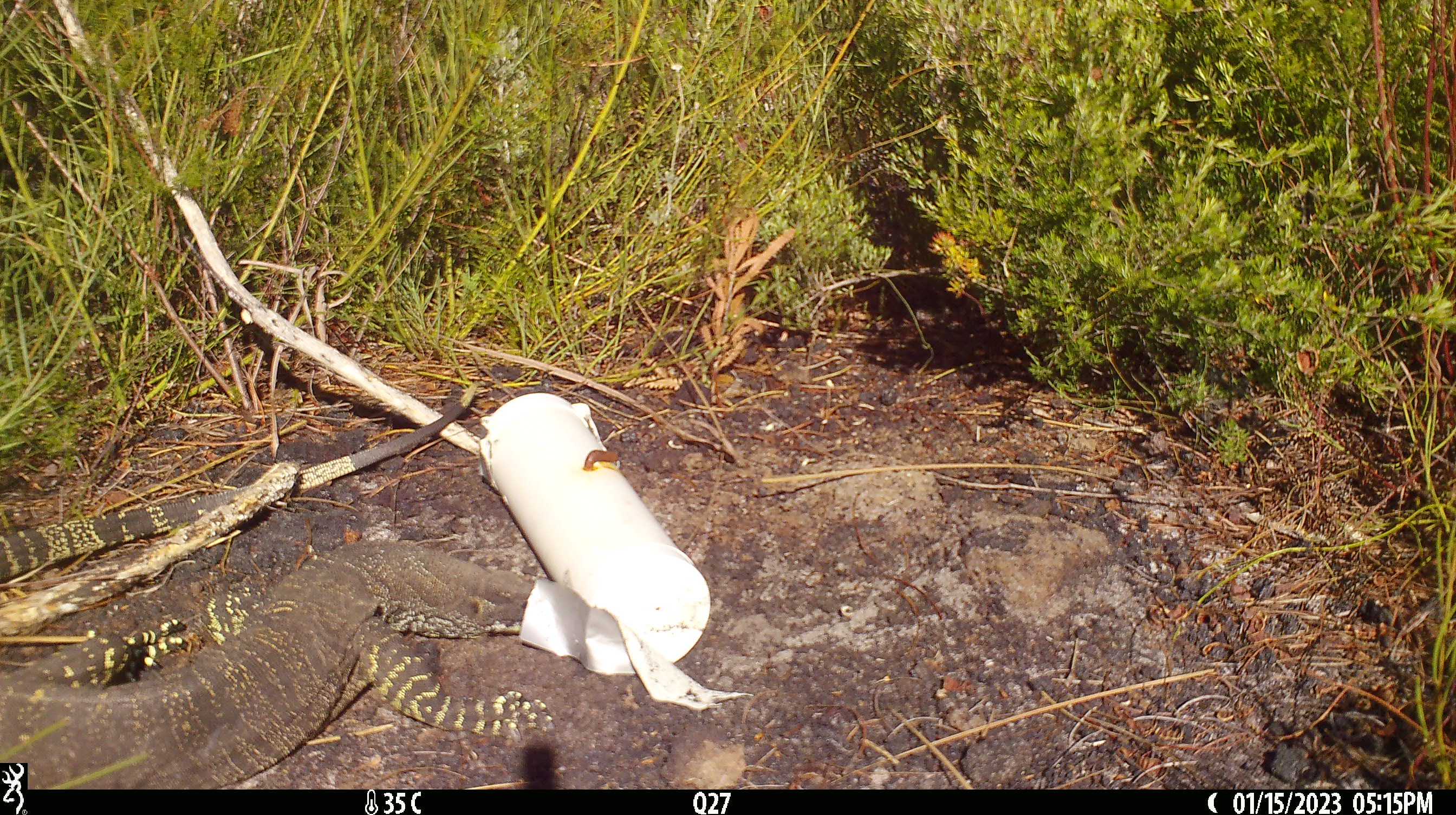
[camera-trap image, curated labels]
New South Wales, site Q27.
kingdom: Animalia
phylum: Chordata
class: Reptilia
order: Squamata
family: Varanidae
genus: Varanus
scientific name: Varanus varius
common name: lace monitor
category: goanna